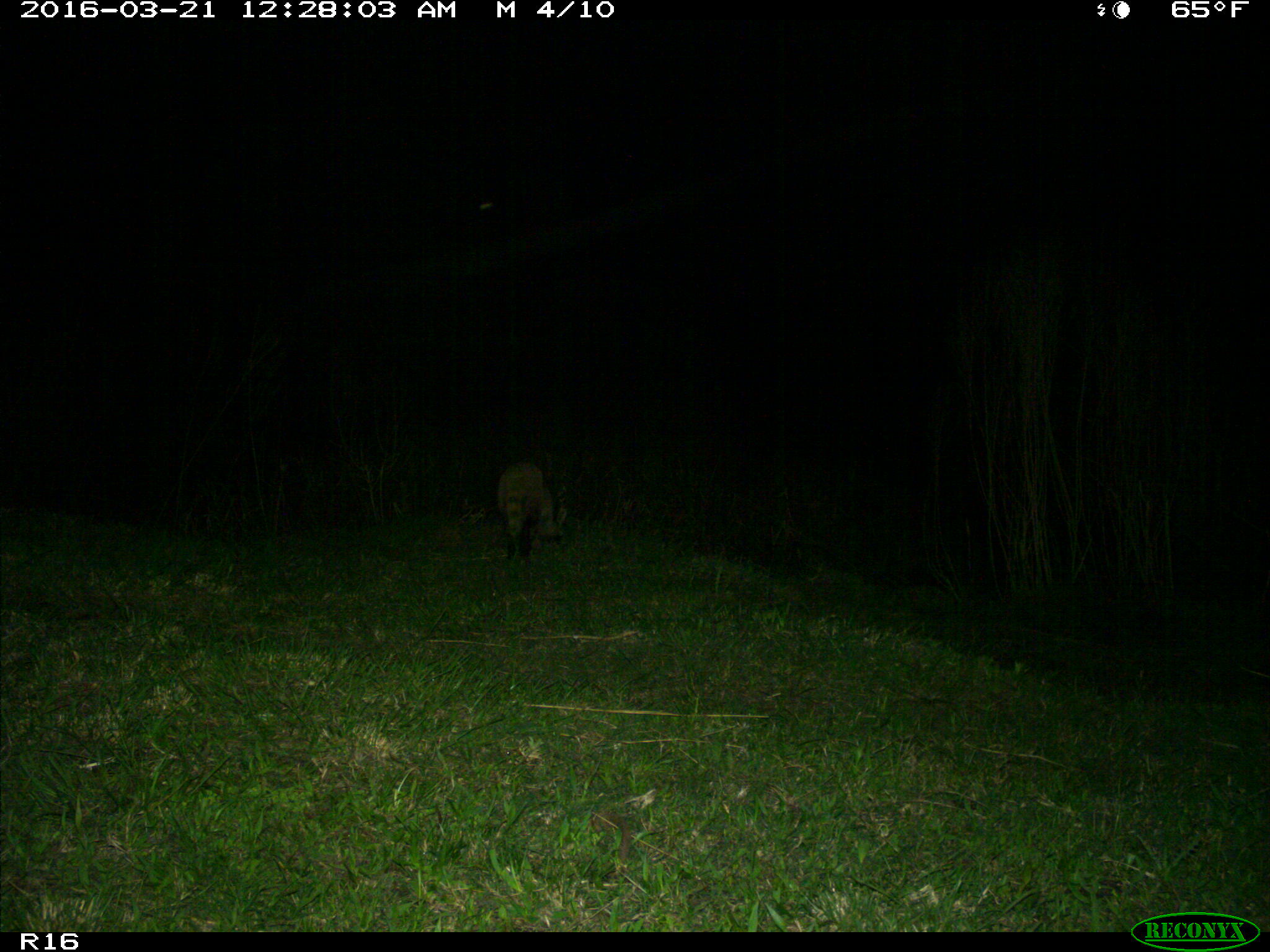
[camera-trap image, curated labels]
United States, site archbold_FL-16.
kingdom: Animalia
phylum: Chordata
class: Mammalia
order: Carnivora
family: Procyonidae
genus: Procyon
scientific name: Procyon lotor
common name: common raccoon